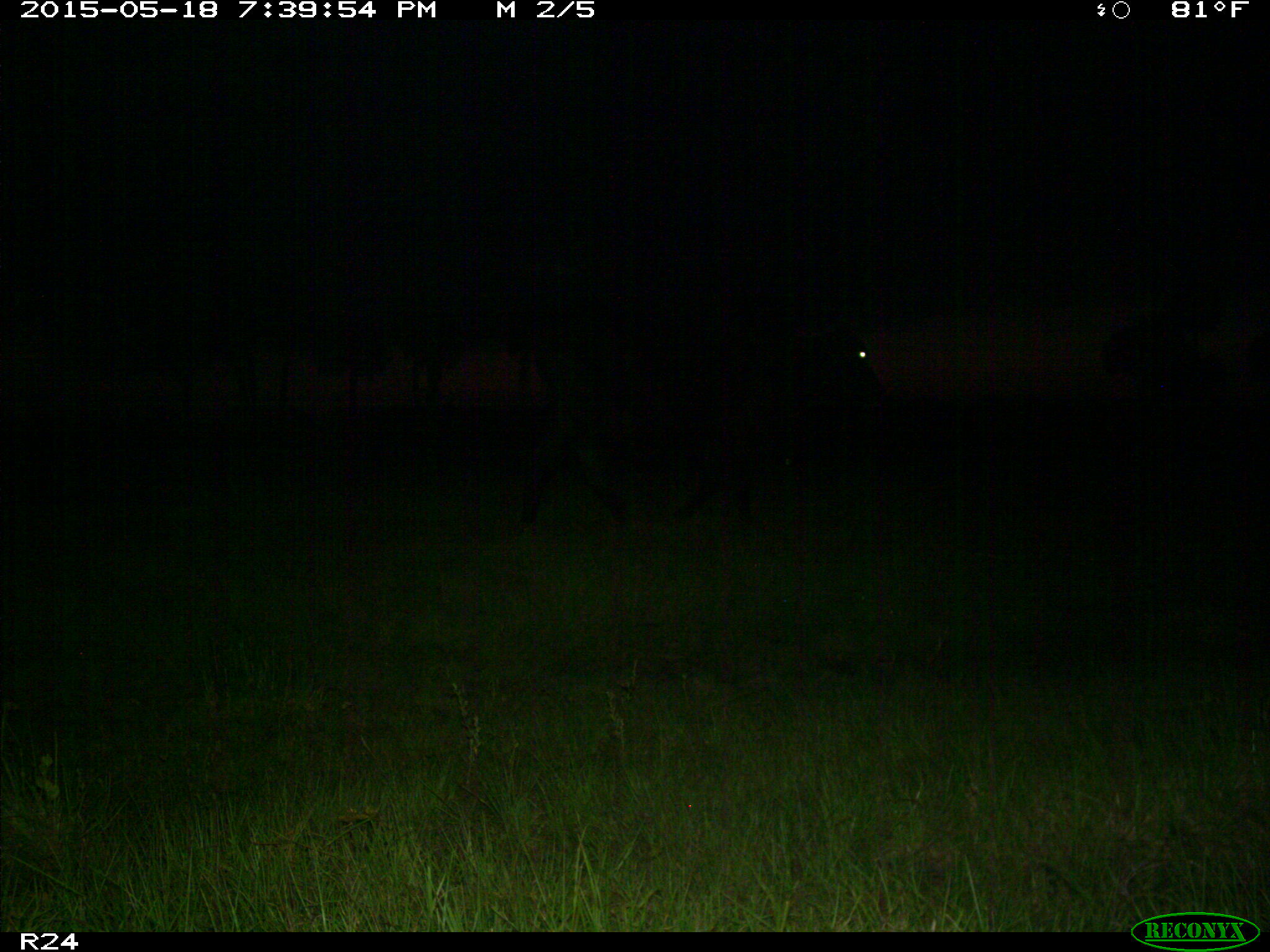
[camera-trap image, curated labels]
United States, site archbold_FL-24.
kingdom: Animalia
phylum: Chordata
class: Mammalia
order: Artiodactyla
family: Bovidae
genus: Bos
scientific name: Bos taurus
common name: domestic cow